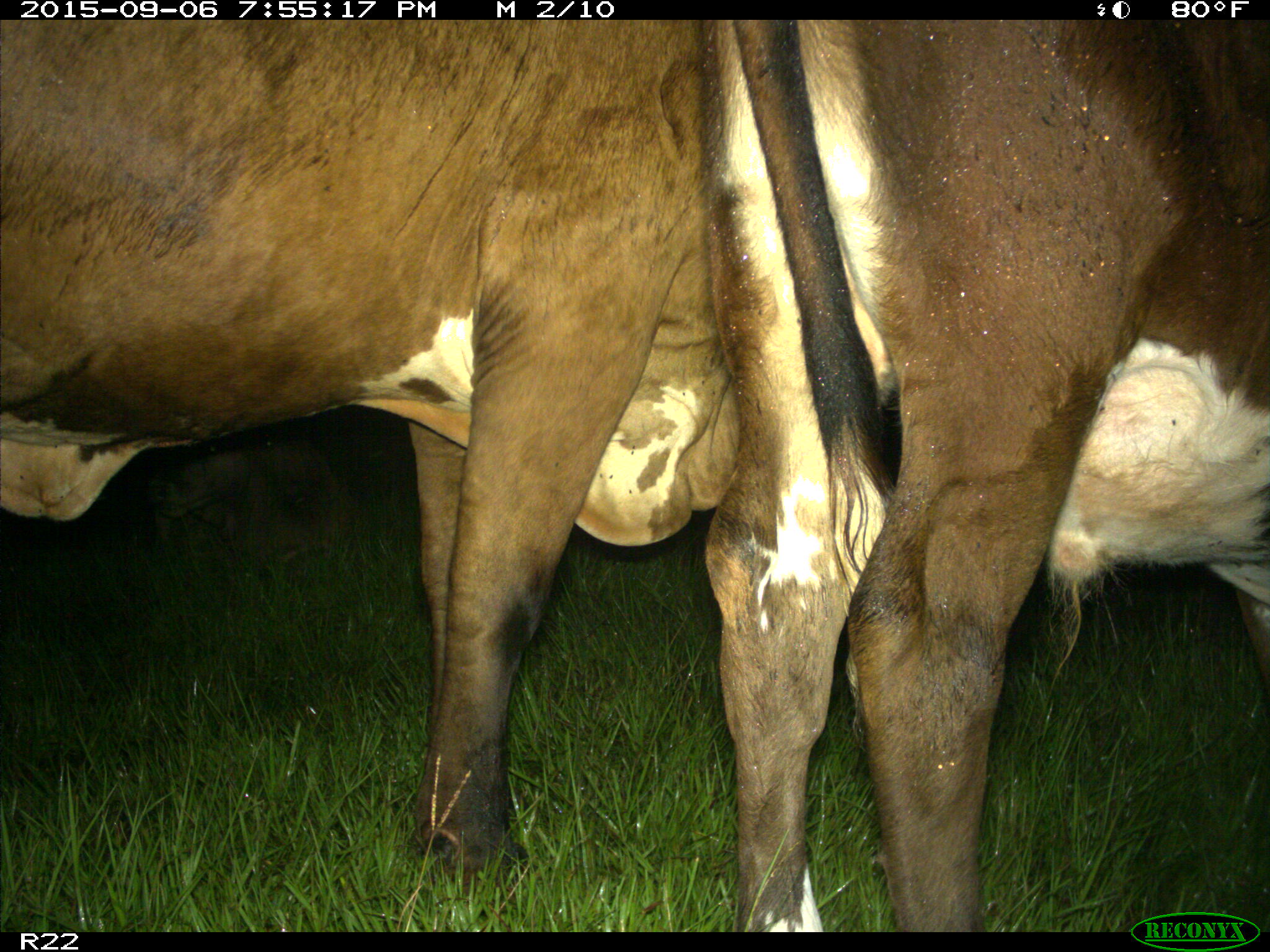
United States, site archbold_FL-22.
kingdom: Animalia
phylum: Chordata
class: Mammalia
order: Artiodactyla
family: Bovidae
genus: Bos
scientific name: Bos taurus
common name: domestic cow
Bos taurus (domestic cow).